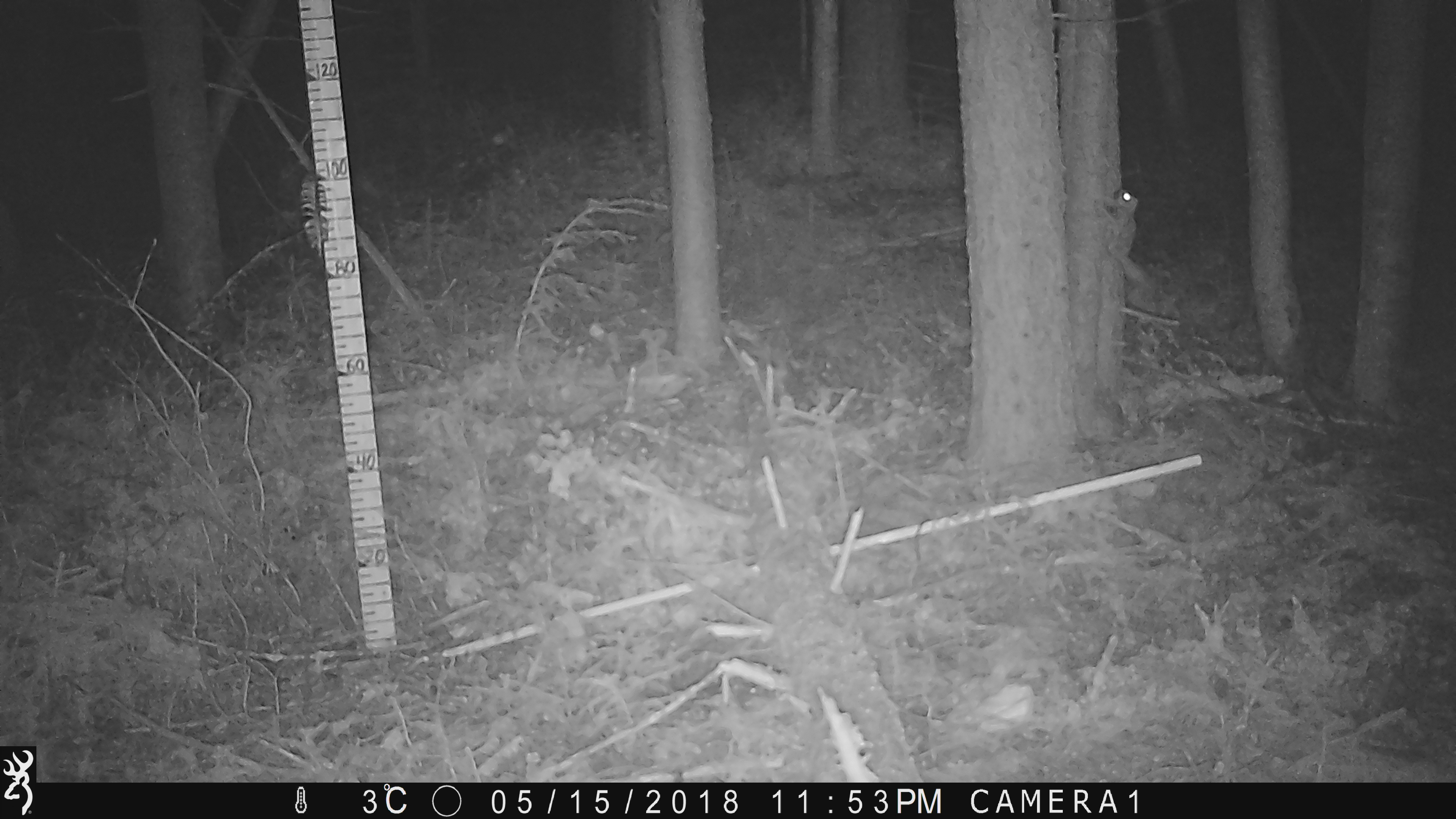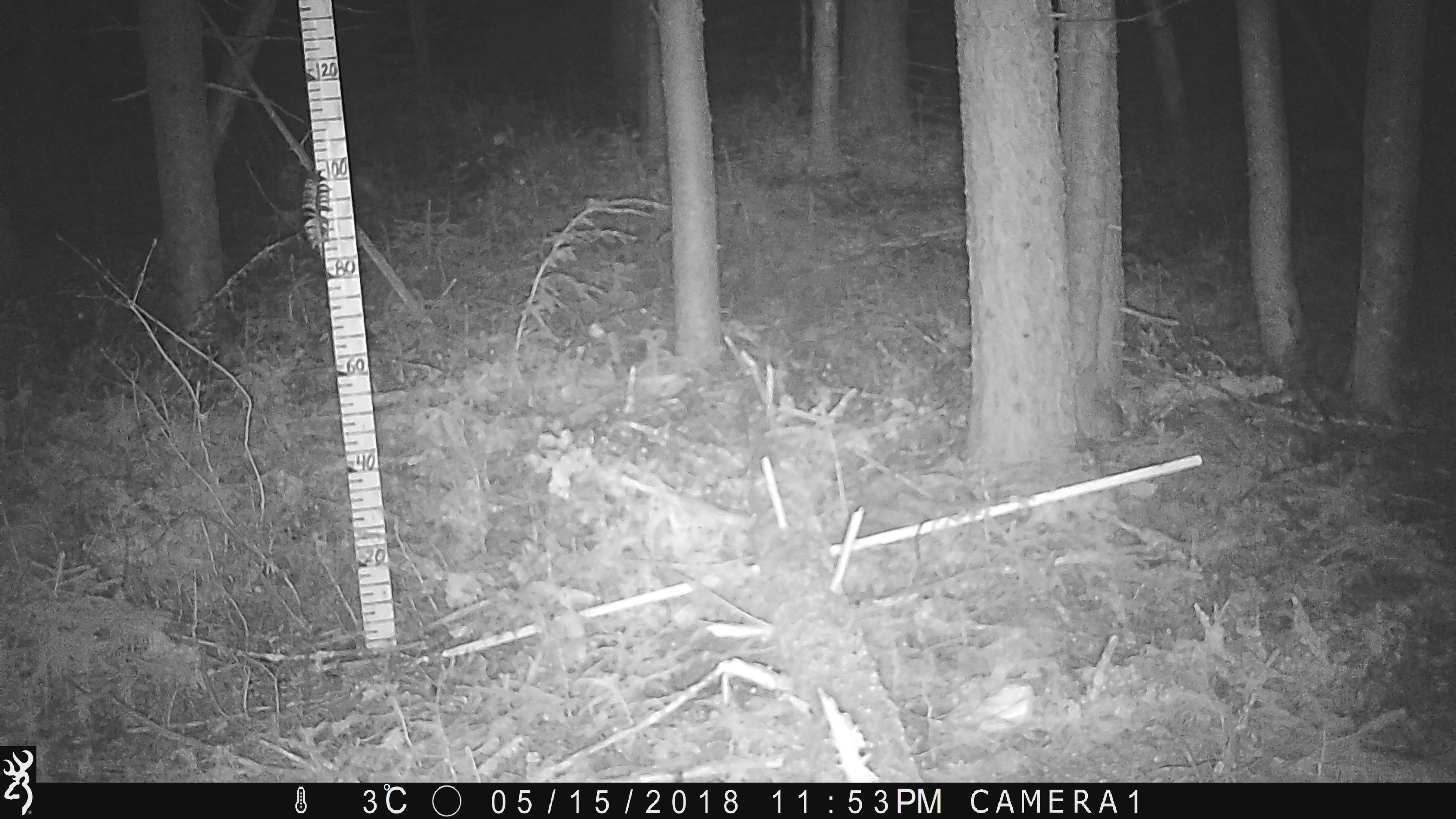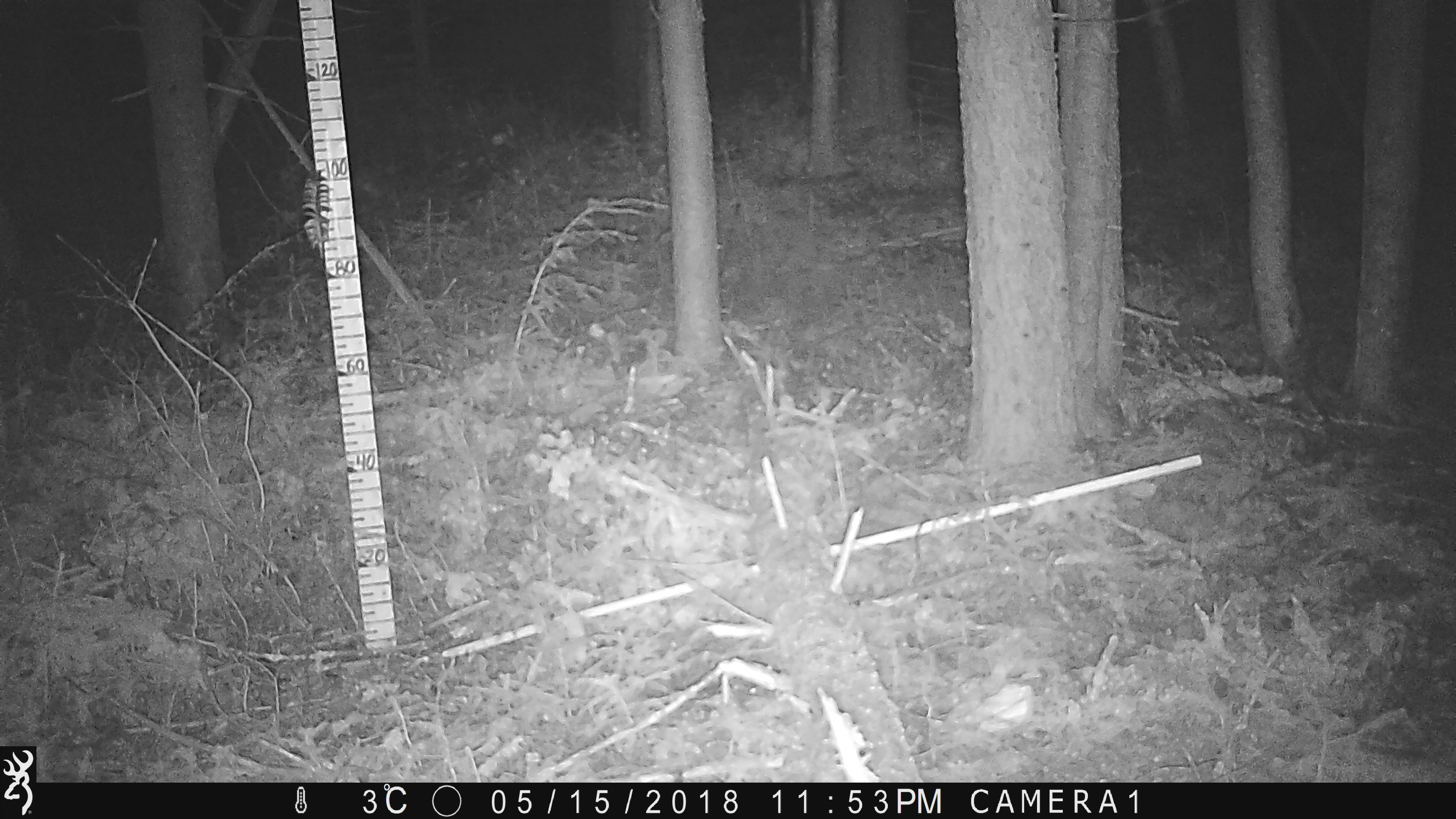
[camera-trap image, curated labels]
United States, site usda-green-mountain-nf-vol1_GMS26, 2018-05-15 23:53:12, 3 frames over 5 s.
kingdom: Animalia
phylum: Chordata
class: Mammalia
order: Rodentia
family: Sciuridae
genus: Glaucomys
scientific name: Glaucomys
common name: flying squirrel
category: flying squirrel sp.